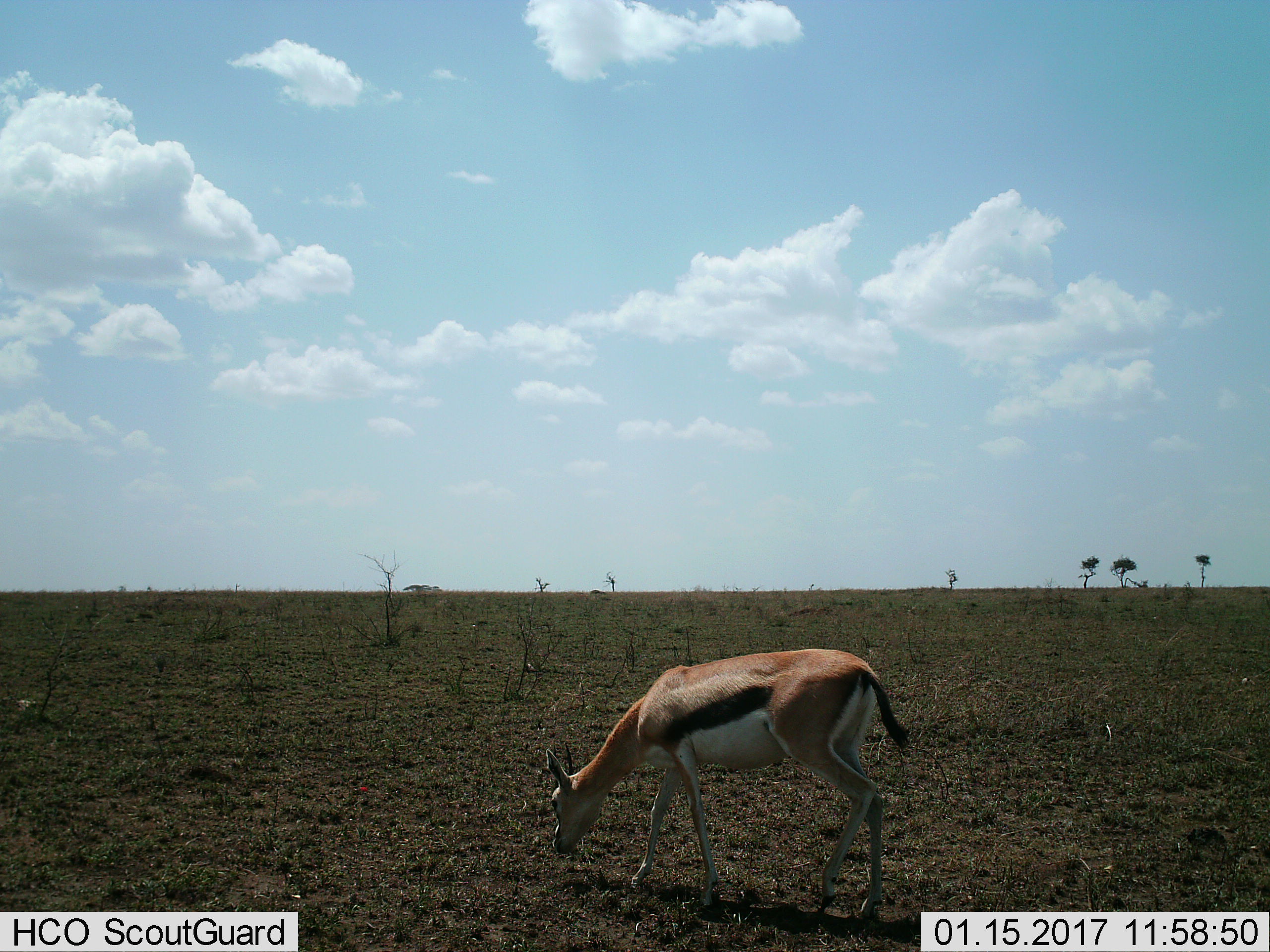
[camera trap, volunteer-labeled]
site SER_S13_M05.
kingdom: Animalia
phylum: Chordata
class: Mammalia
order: Artiodactyla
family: Bovidae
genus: Eudorcas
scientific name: Eudorcas thomsonii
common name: thomson's gazelle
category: gazellethomsons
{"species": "gazellethomsons (thomson's gazelle) (Eudorcas thomsonii)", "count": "1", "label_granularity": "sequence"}